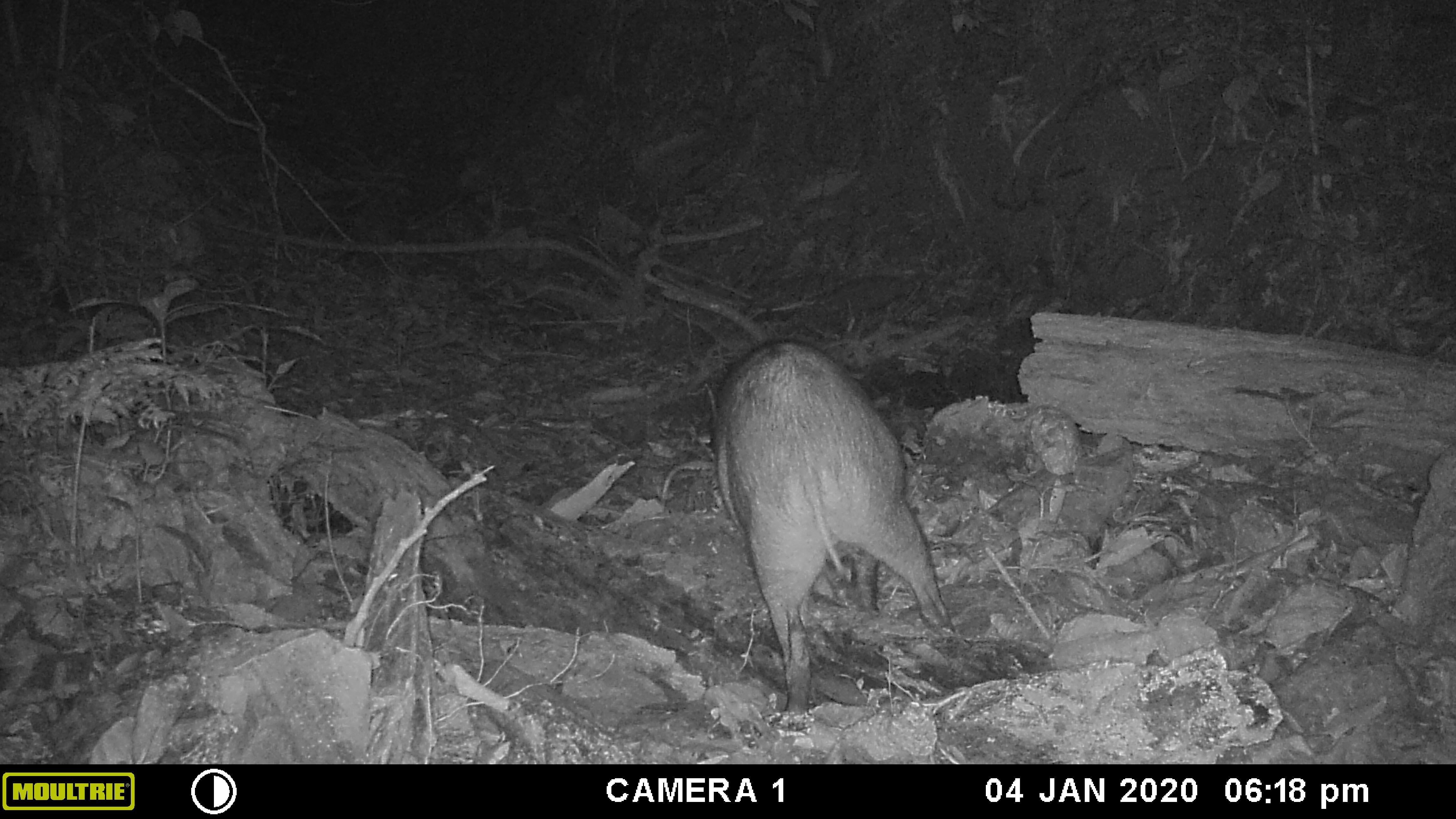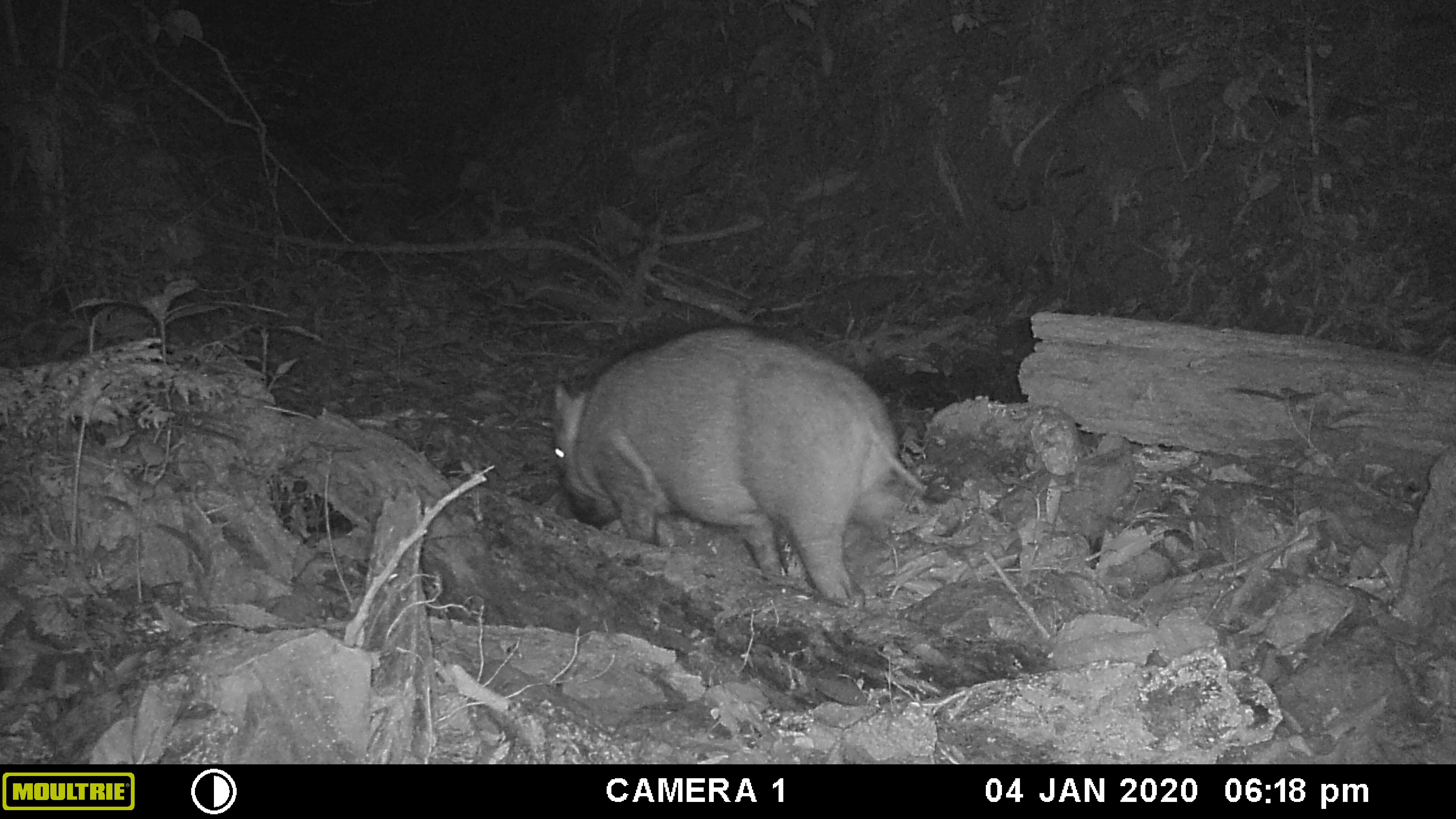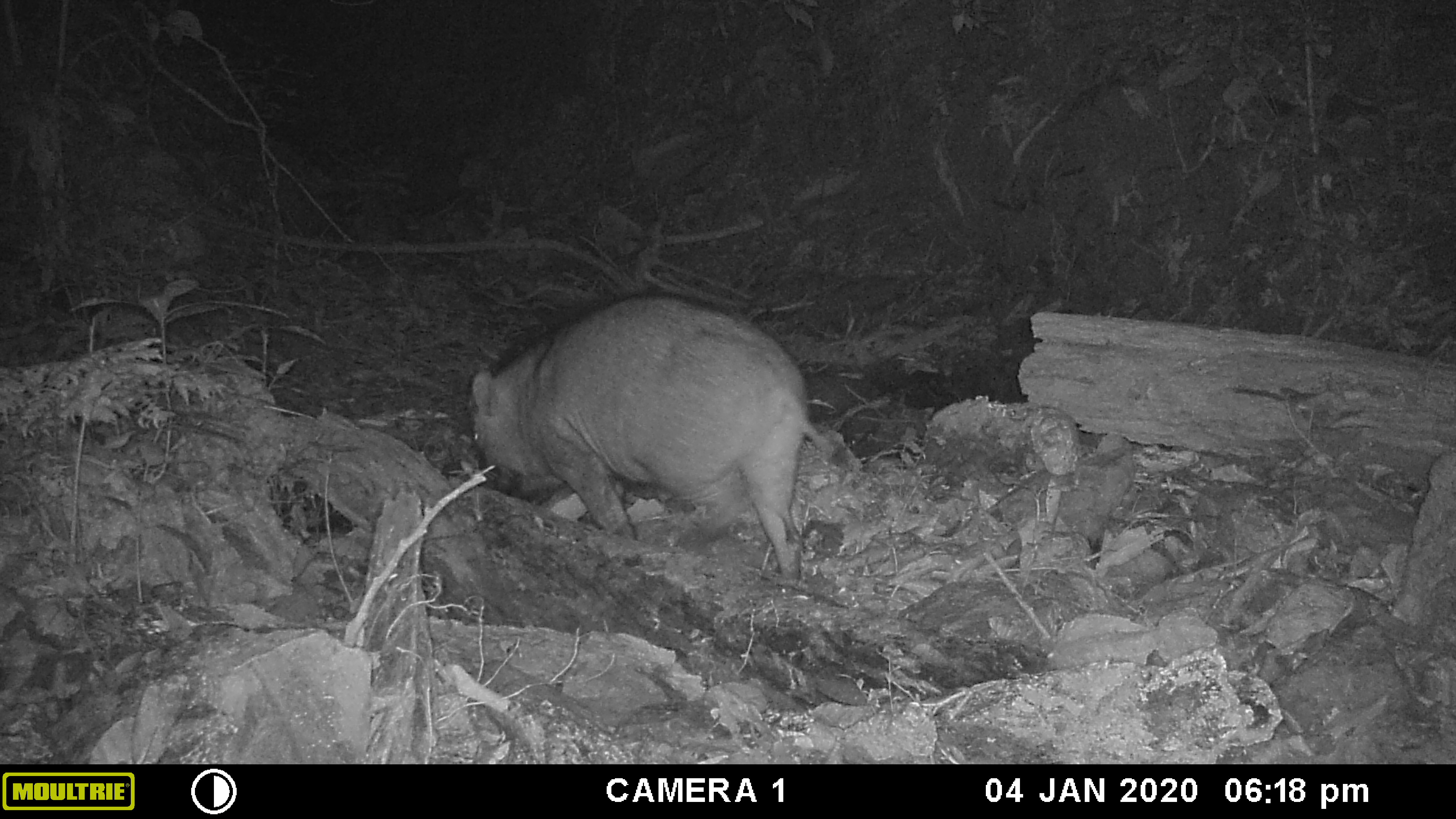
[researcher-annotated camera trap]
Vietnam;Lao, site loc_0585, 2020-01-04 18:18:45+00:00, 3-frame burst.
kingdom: Animalia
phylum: Chordata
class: Mammalia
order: Artiodactyla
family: Suidae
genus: Sus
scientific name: Sus scrofa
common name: eurasian wild pig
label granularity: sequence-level